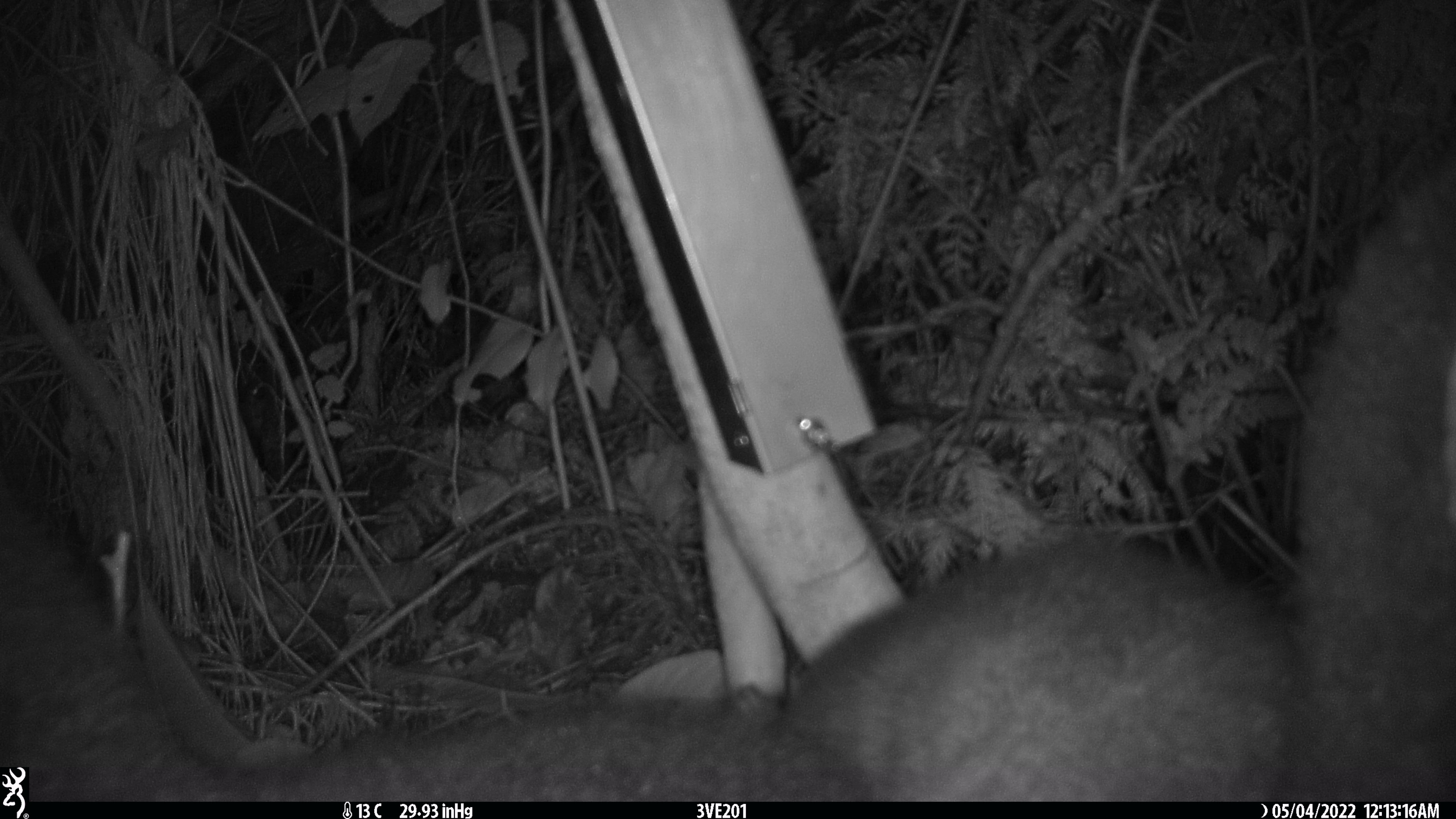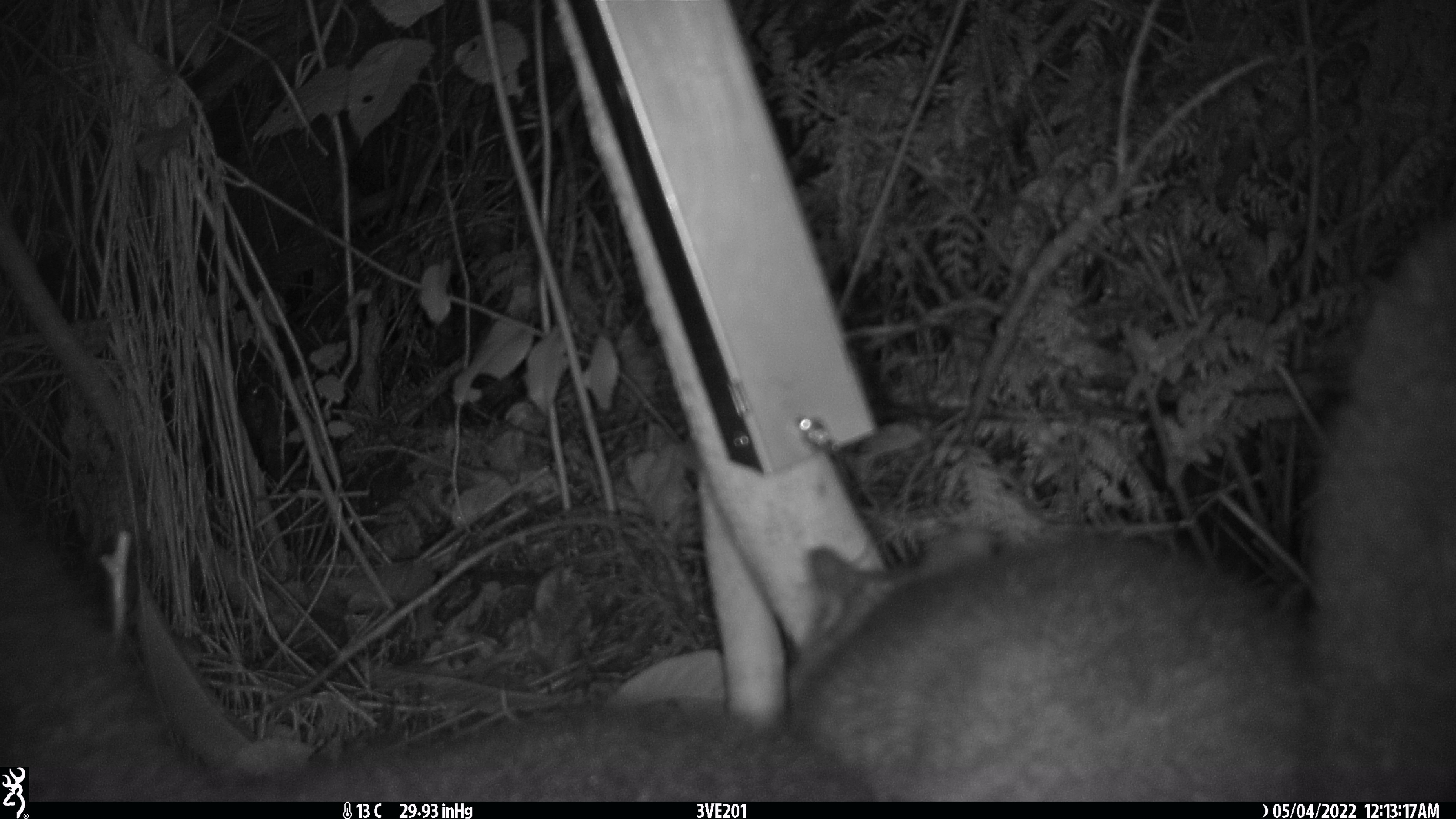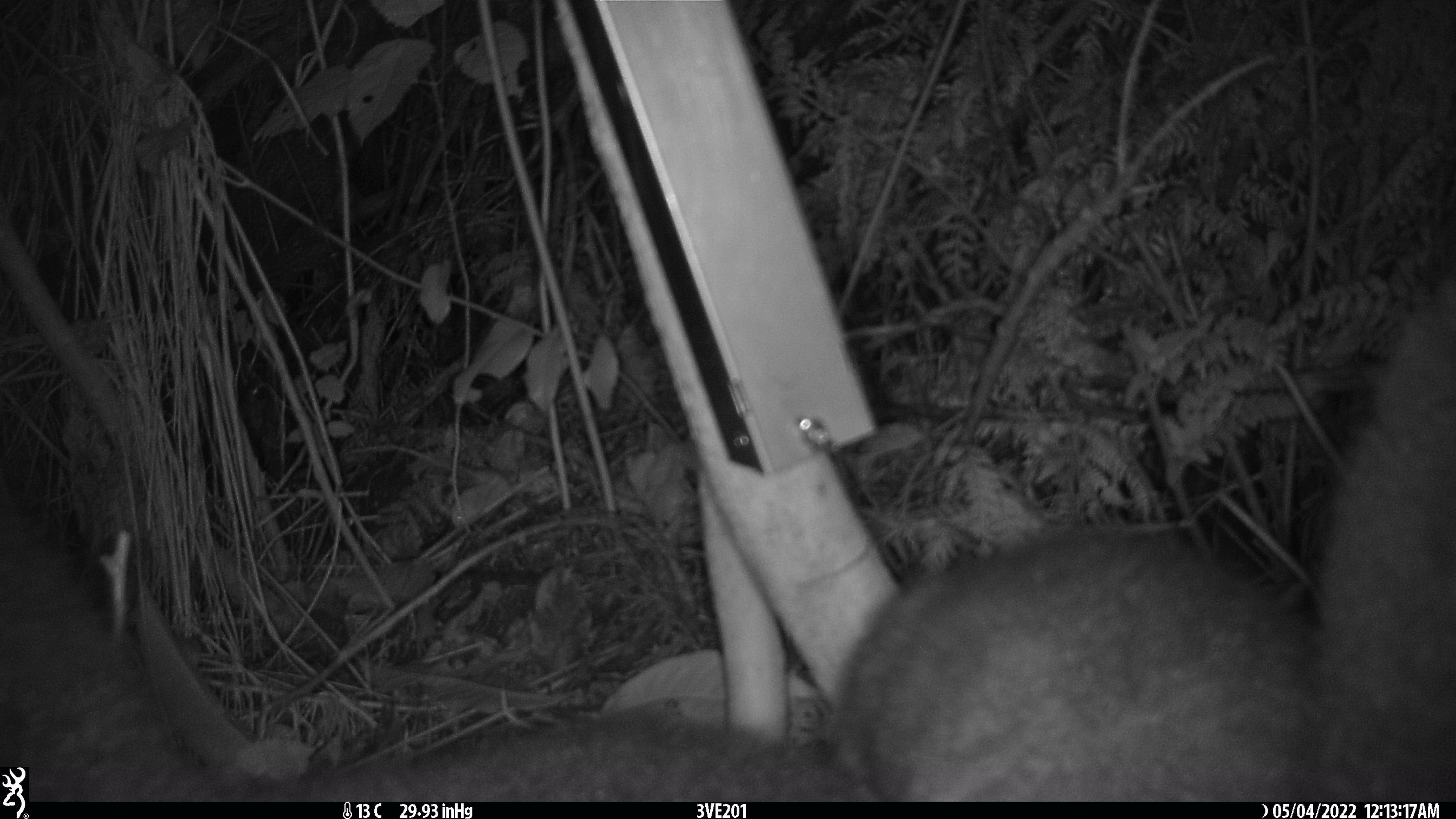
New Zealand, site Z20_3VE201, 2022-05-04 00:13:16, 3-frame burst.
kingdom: Animalia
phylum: Chordata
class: Mammalia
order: Diprotodontia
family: Phalangeridae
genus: Trichosurus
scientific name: Trichosurus vulpecula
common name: common brushtail possum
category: possum